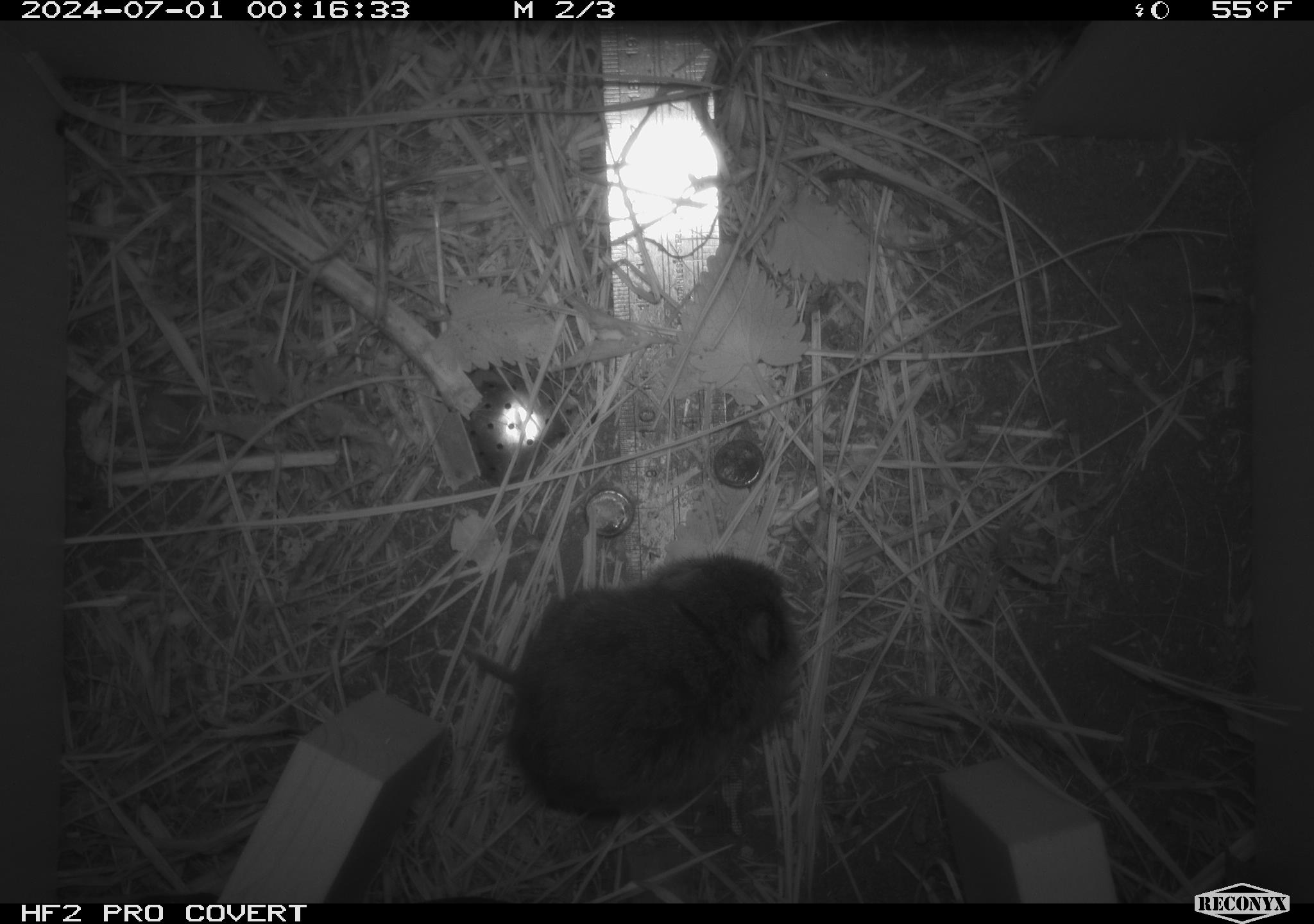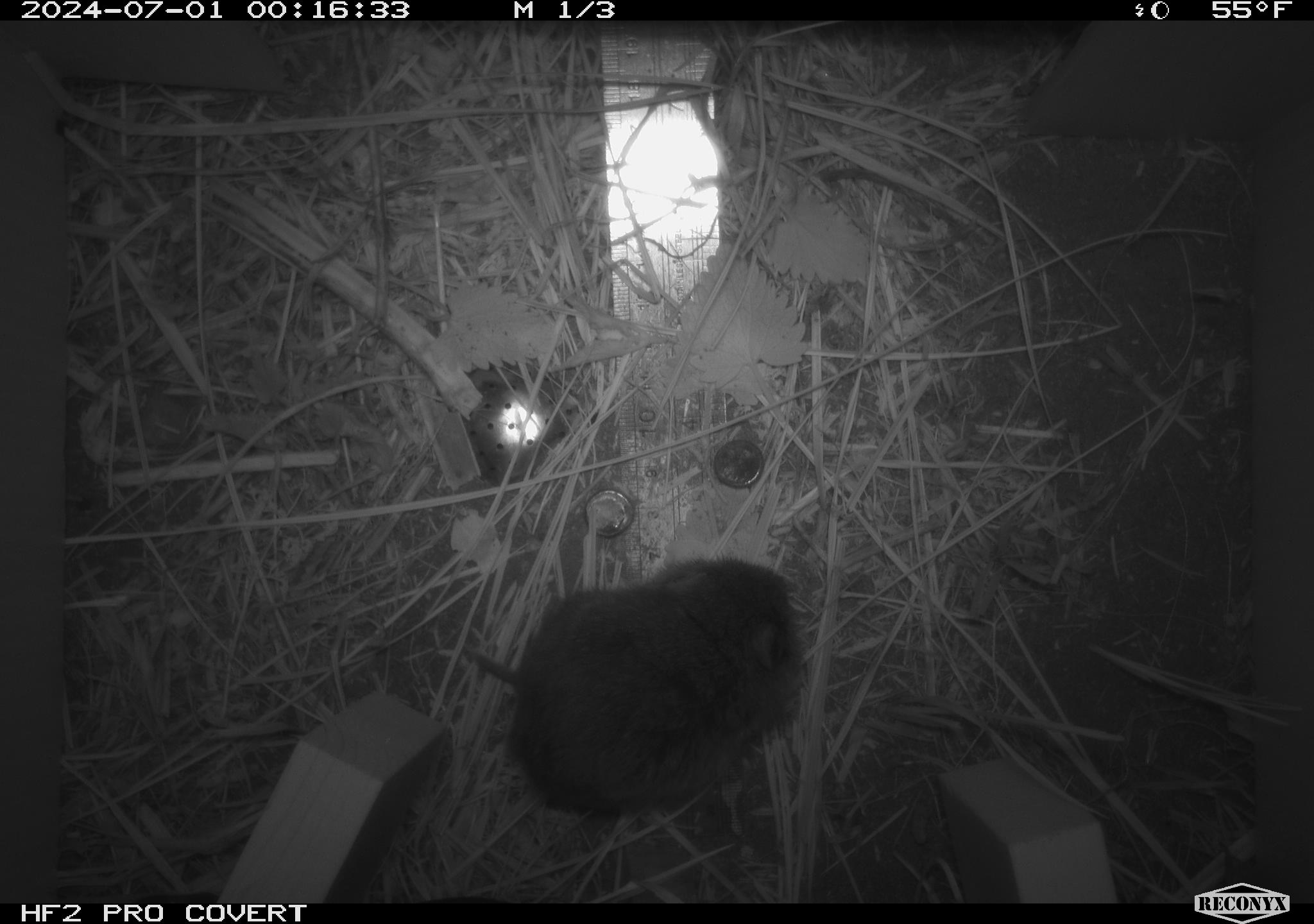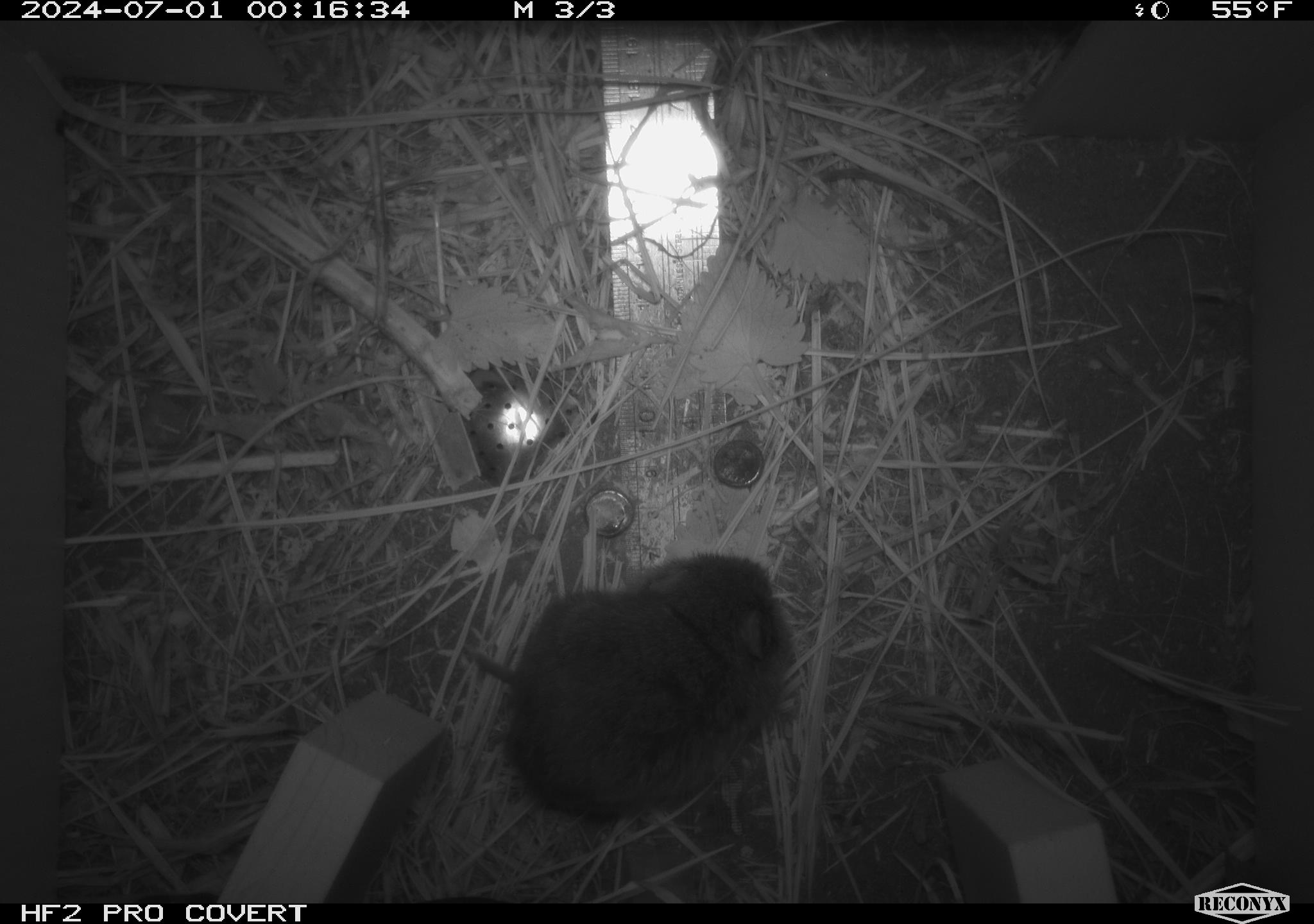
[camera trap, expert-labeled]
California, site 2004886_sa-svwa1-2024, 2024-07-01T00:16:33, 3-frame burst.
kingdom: Animalia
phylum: Chordata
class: Mammalia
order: Rodentia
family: Cricetidae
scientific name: Arvicolinae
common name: voles, lemmings, and muskrats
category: arvicolinae subfamily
Arvicolinae subfamily (voles, lemmings, and muskrats) (Arvicolinae).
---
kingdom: Animalia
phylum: Arthropoda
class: Malacostraca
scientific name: Malacostraca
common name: amphipods, crabs, isopods, krill, lobsters and shrimps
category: malacostracan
Malacostracan (amphipods, crabs, isopods, krill, lobsters and shrimps) (Malacostraca).